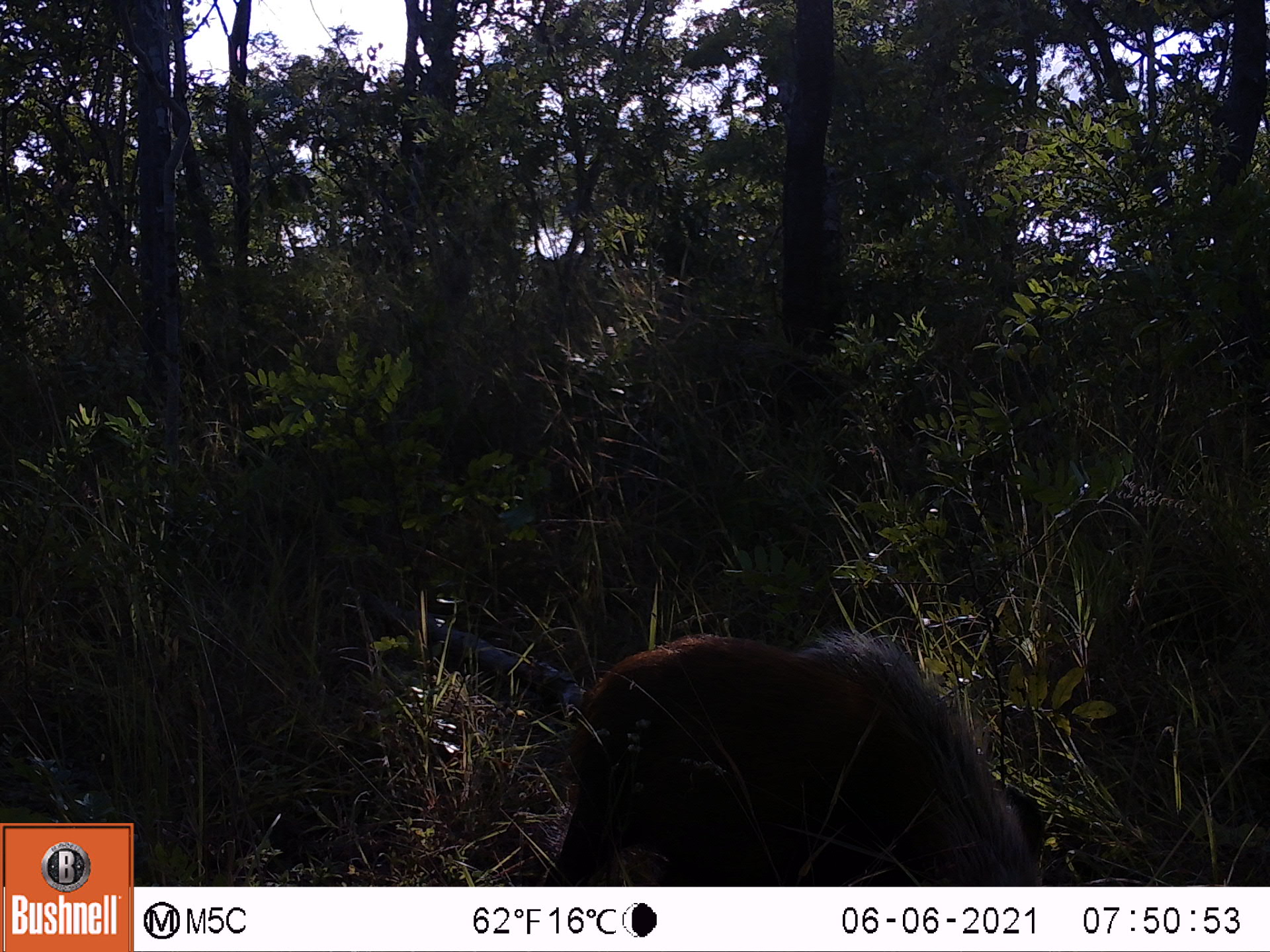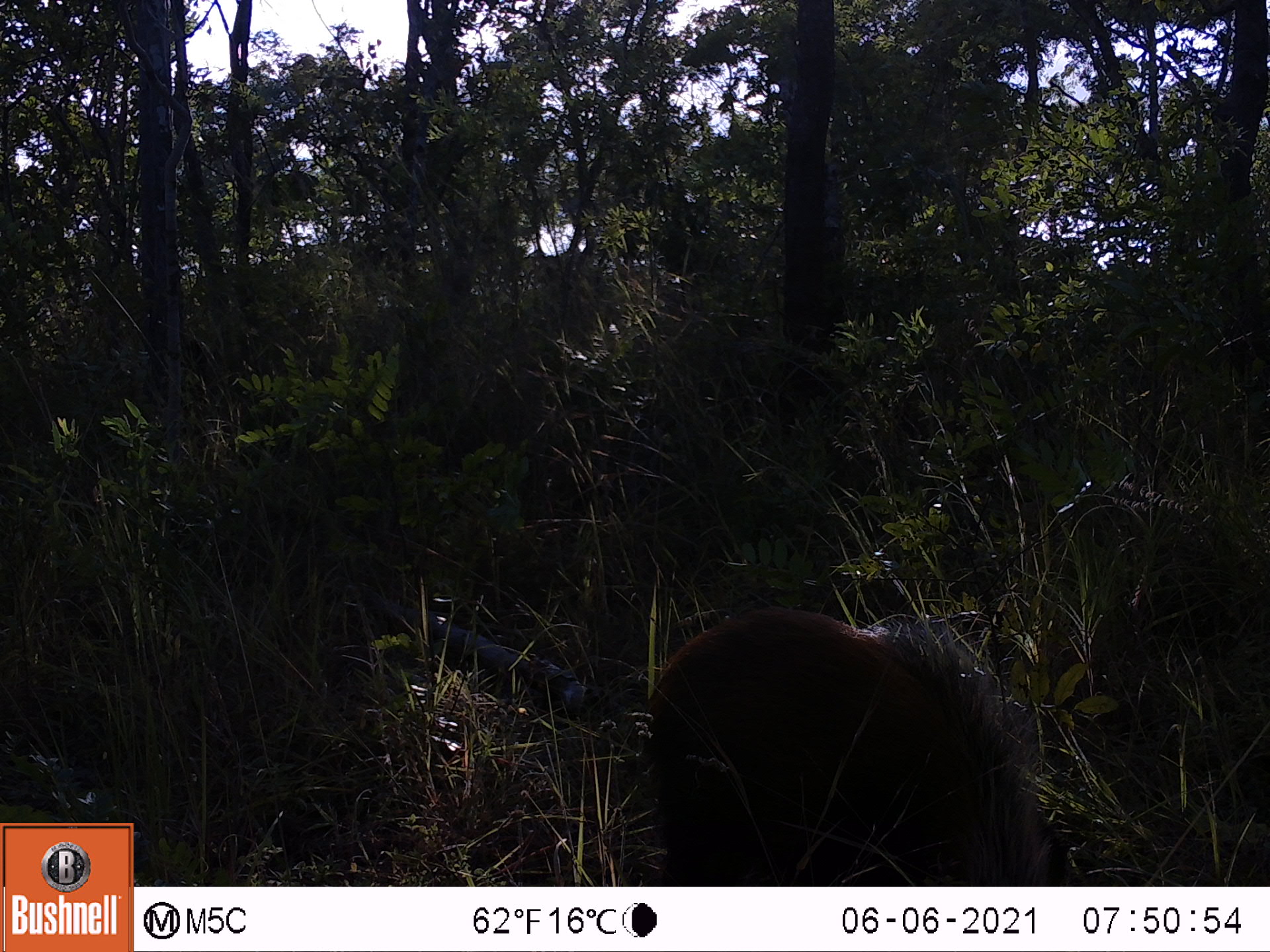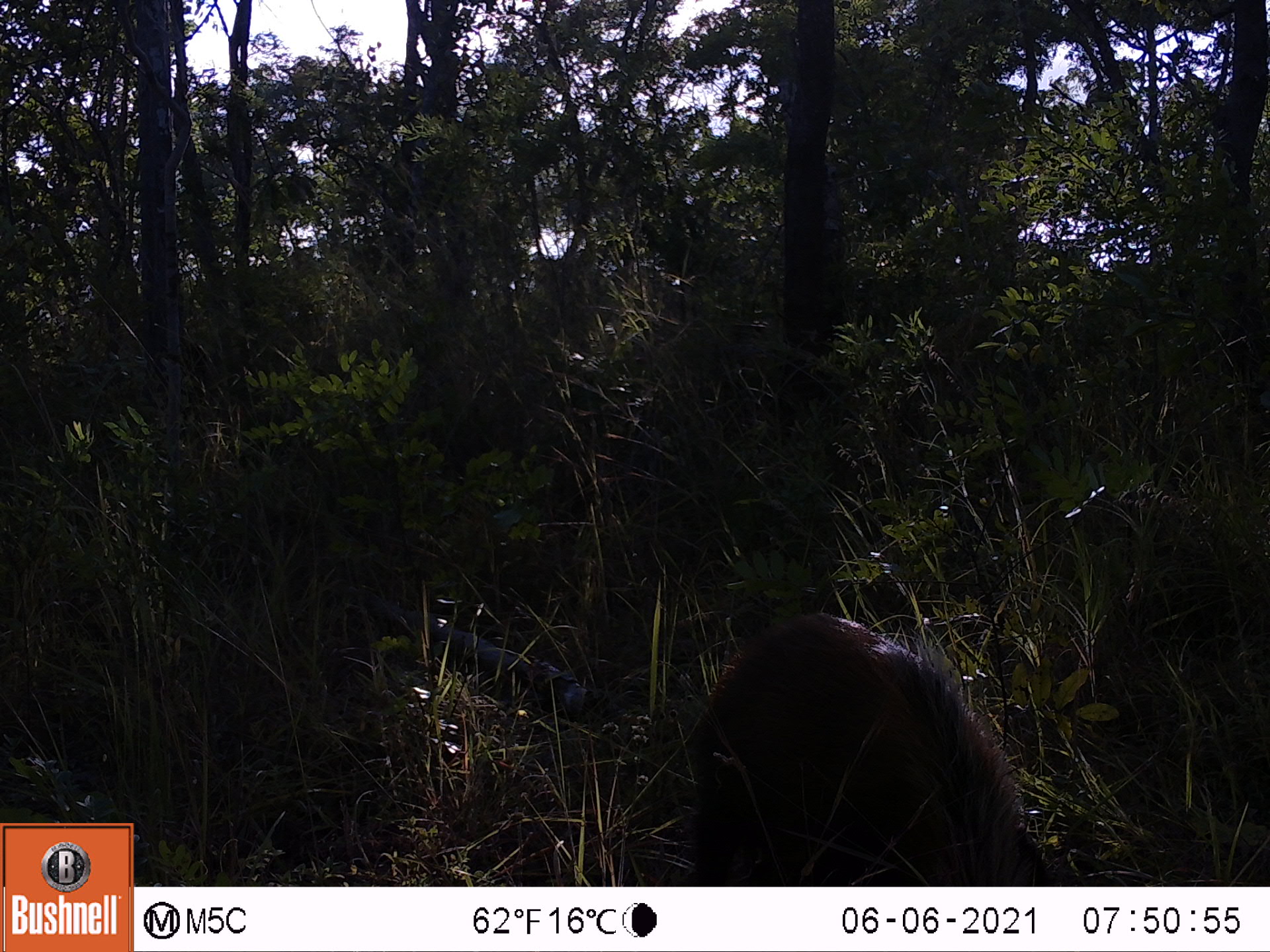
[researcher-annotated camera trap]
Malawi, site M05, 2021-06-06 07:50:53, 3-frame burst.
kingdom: Animalia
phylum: Chordata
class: Mammalia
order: Artiodactyla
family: Suidae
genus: Potamochoerus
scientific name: Potamochoerus larvatus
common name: bushpig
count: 1